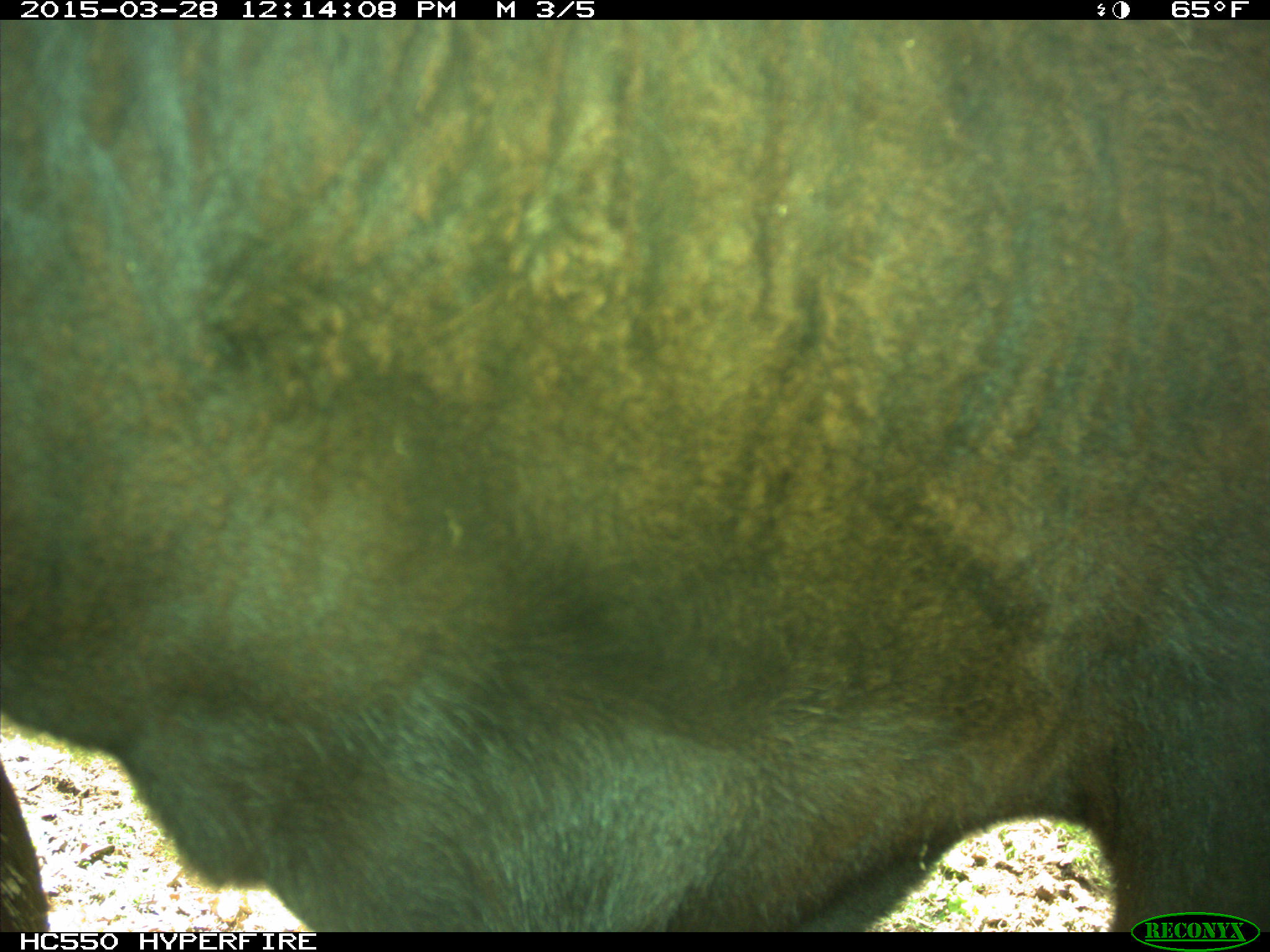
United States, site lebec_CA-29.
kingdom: Animalia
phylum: Chordata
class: Mammalia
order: Artiodactyla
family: Bovidae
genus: Bos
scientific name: Bos taurus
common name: domestic cow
Bos taurus (domestic cow).